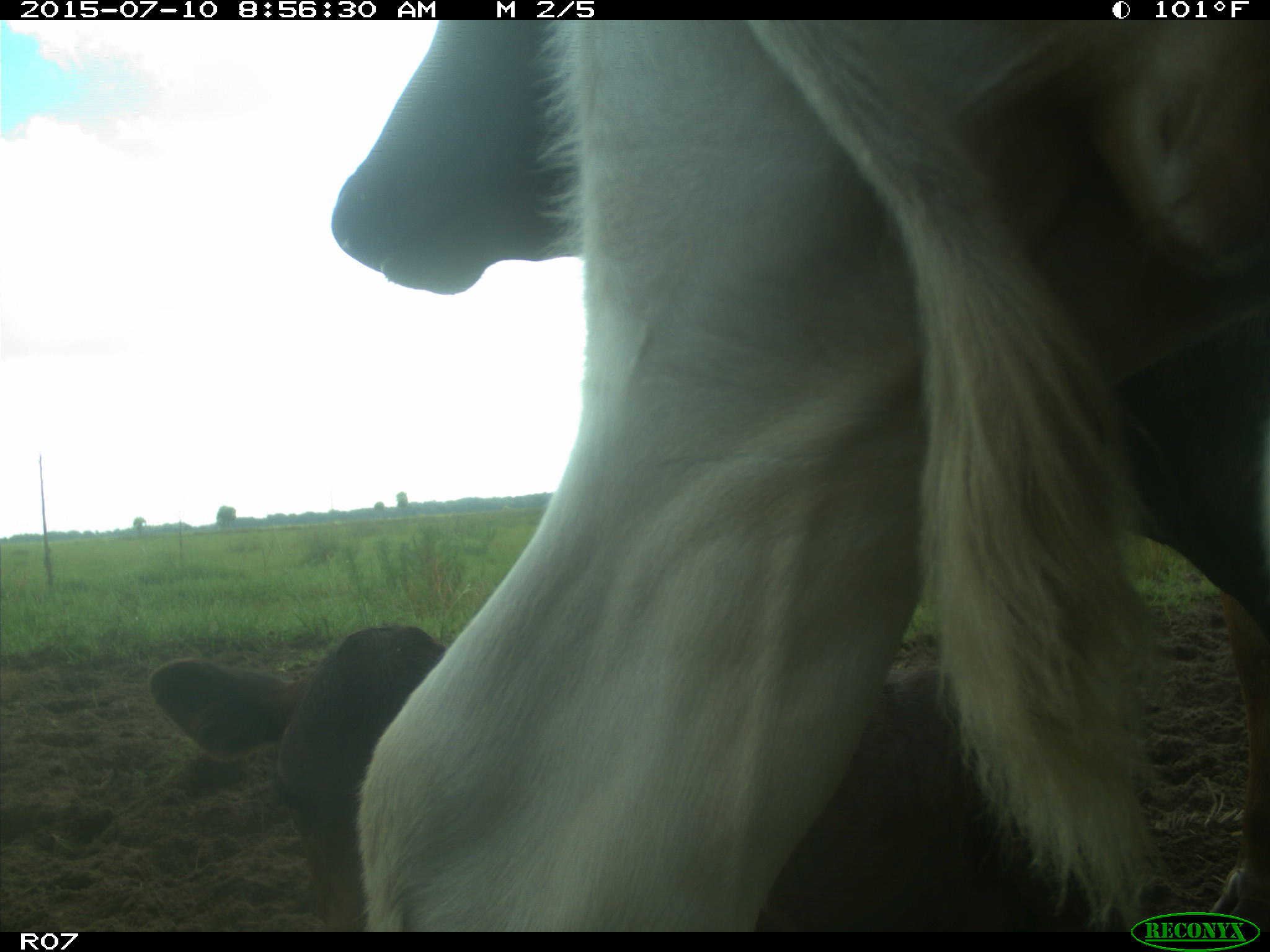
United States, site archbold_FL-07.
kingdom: Animalia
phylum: Chordata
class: Mammalia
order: Artiodactyla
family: Bovidae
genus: Bos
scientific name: Bos taurus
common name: domestic cow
Bos taurus (domestic cow).